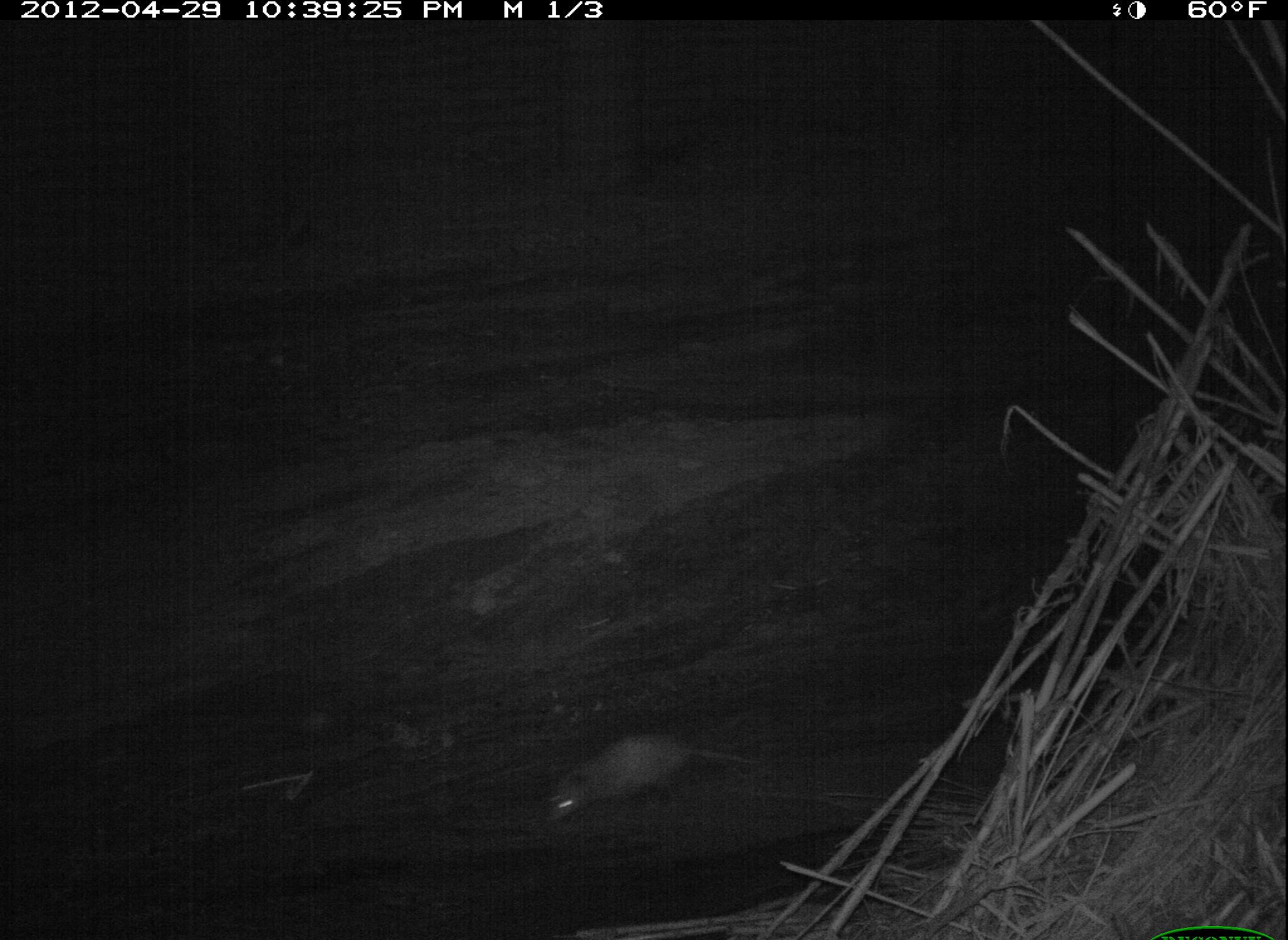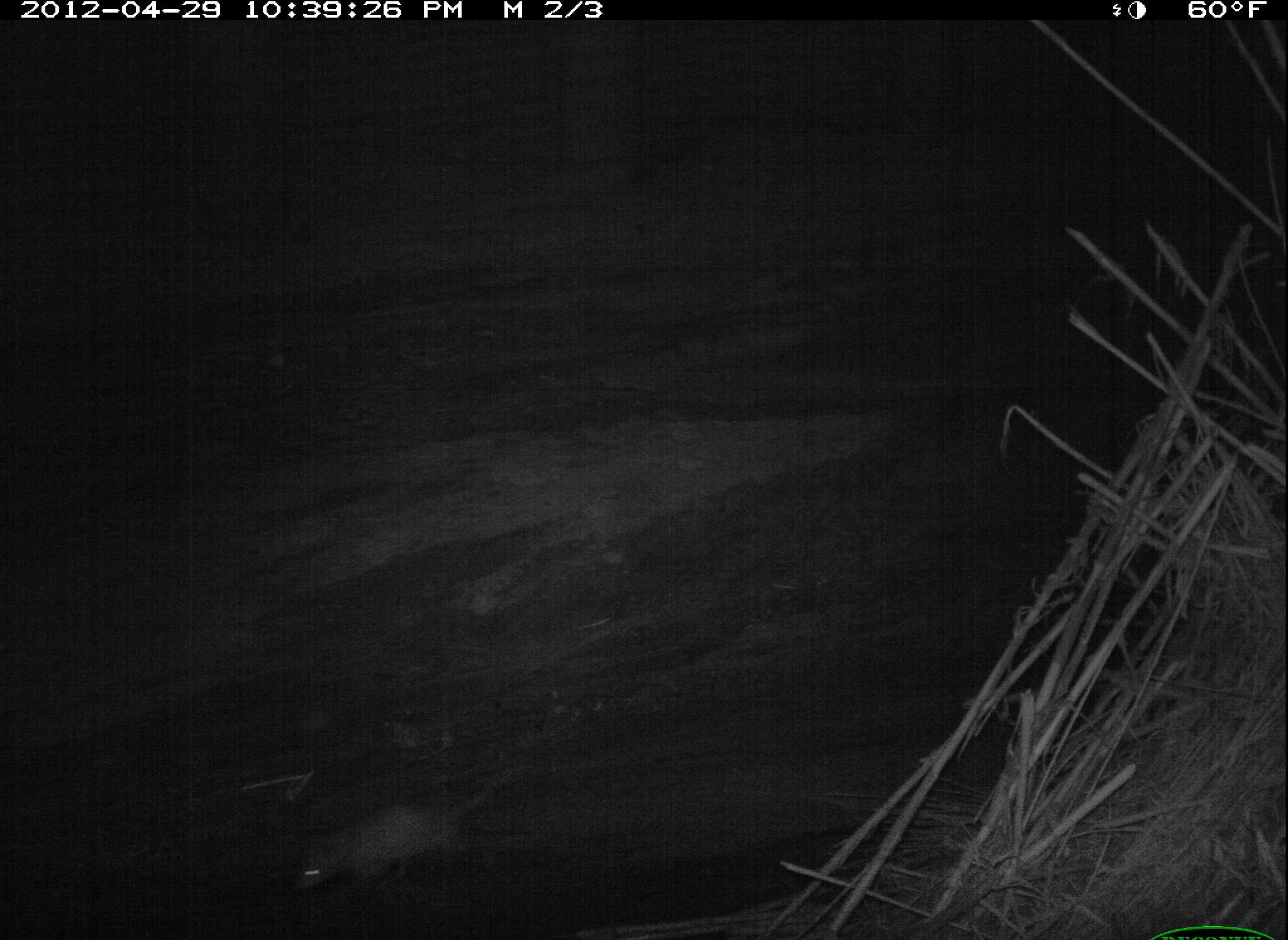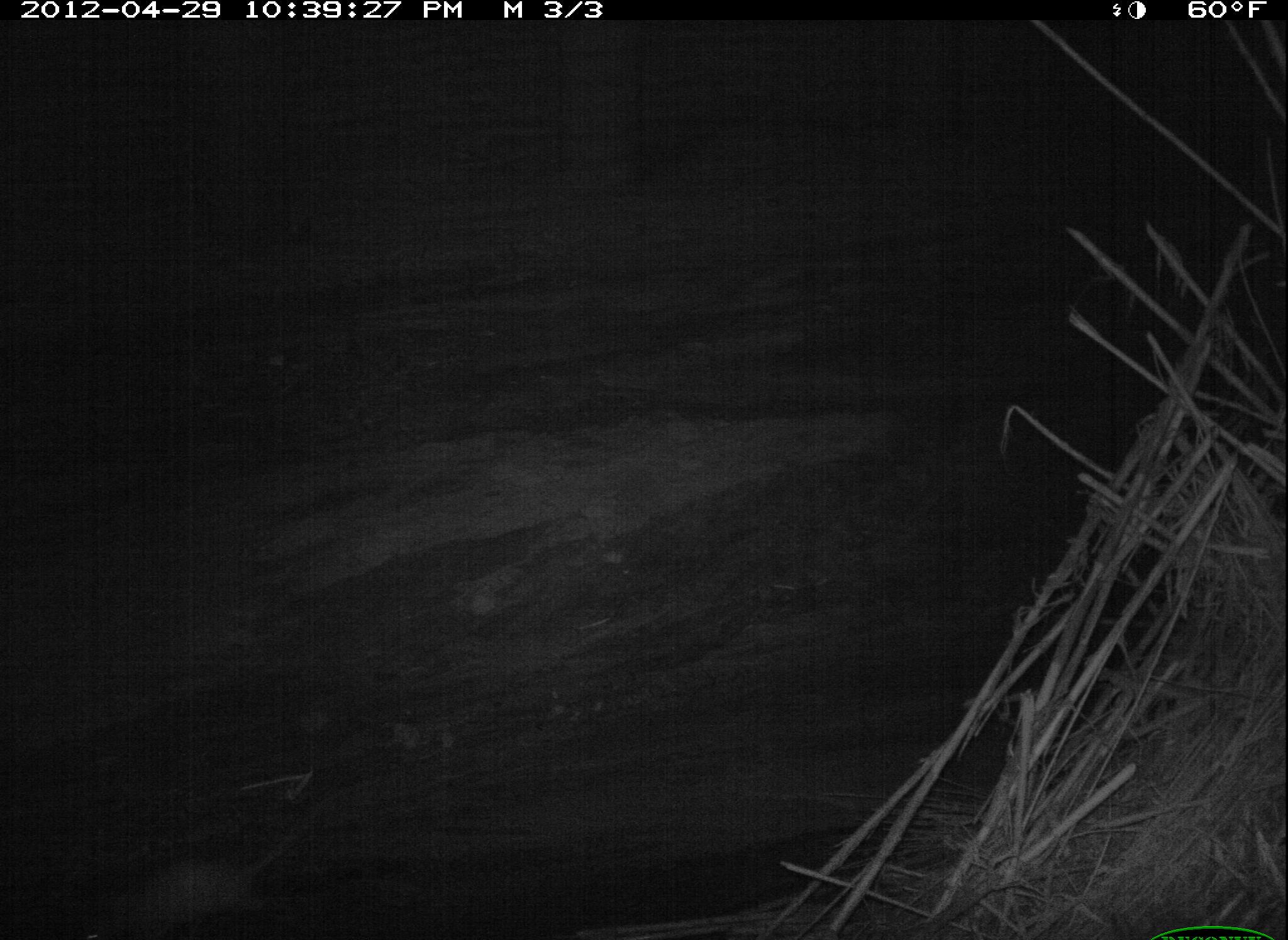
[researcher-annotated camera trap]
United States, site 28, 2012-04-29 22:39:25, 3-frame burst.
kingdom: Animalia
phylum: Chordata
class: Mammalia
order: Didelphimorphia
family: Didelphidae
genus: Didelphis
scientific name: Didelphis virginiana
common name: virginia opossum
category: opossum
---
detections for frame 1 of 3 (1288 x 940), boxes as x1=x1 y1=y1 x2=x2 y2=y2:
opossum: x1=528 y1=730 x2=773 y2=834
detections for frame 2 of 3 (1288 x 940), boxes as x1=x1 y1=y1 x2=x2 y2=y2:
opossum: x1=290 y1=754 x2=517 y2=900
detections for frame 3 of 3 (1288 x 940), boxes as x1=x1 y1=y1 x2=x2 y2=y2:
opossum: x1=64 y1=805 x2=340 y2=940